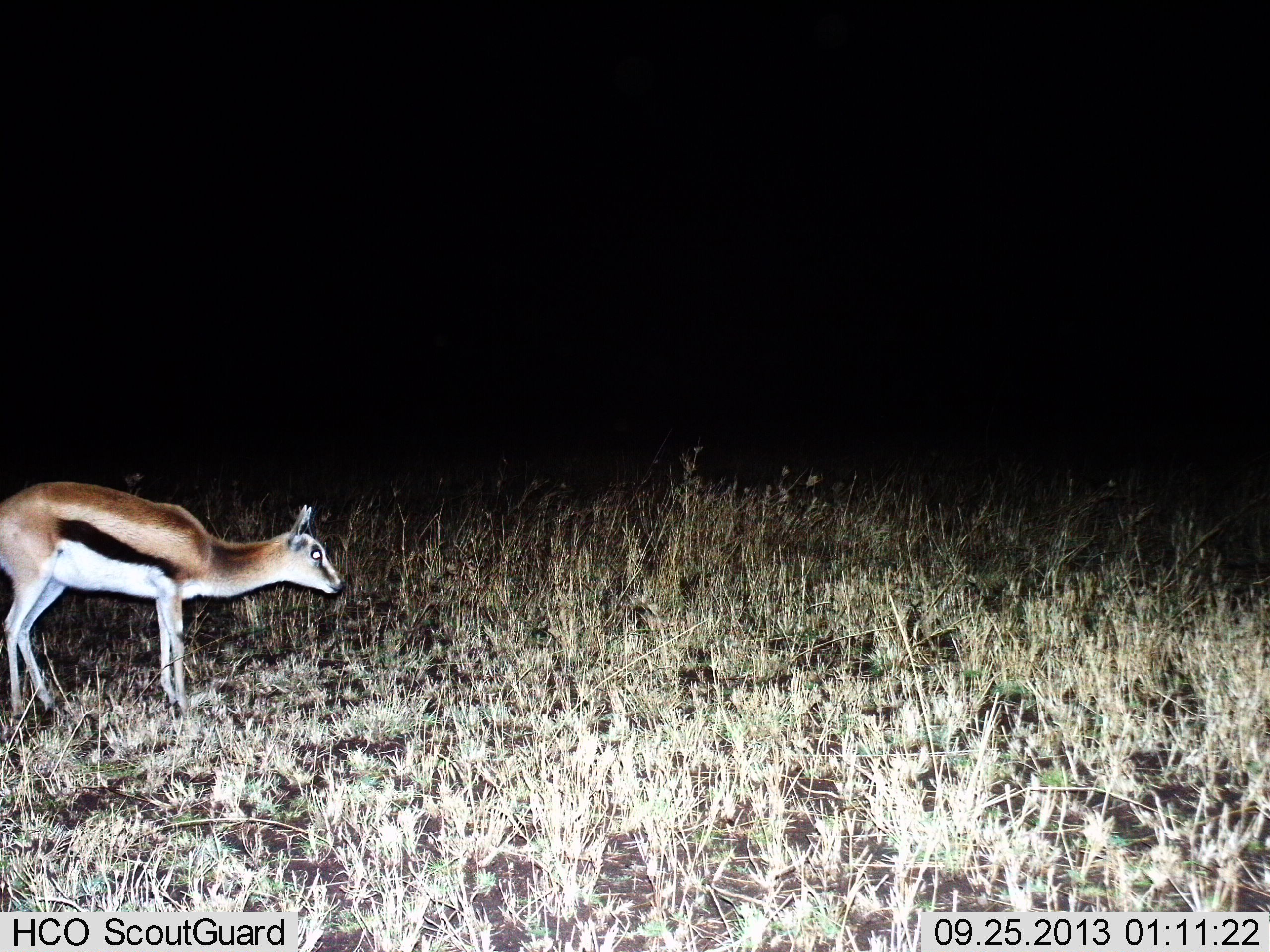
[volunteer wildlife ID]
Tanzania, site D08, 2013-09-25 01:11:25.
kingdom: Animalia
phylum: Chordata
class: Mammalia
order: Artiodactyla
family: Bovidae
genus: Eudorcas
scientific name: Eudorcas thomsonii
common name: thomson's gazelle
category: gazellethomsons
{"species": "gazellethomsons (thomson's gazelle) (Eudorcas thomsonii)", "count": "1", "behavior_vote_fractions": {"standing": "100%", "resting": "0%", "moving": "0%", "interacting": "0%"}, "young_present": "0%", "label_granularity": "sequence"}